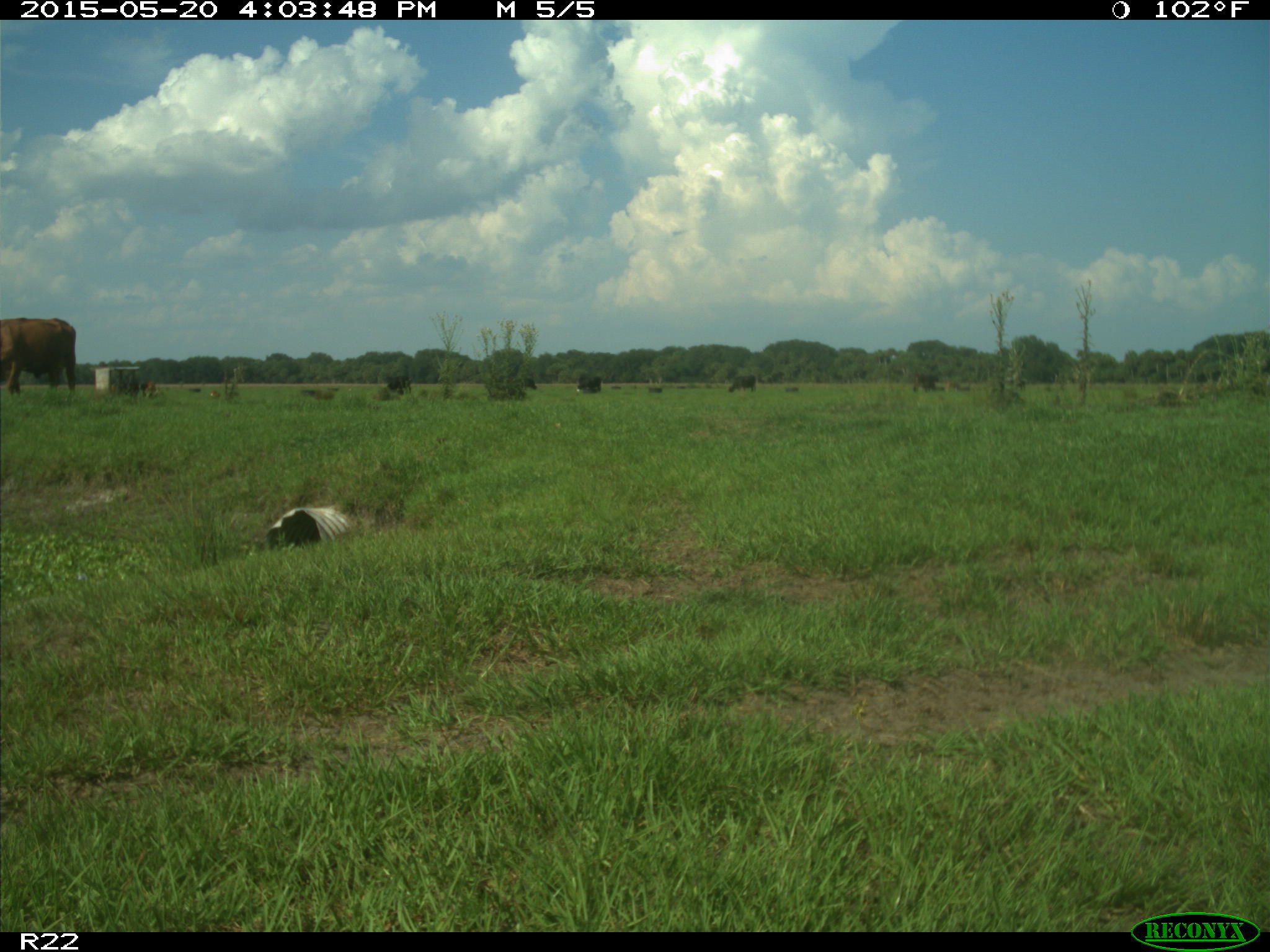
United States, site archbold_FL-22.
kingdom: Animalia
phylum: Chordata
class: Mammalia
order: Artiodactyla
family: Bovidae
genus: Bos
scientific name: Bos taurus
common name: domestic cow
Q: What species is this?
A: Bos taurus (domestic cow).